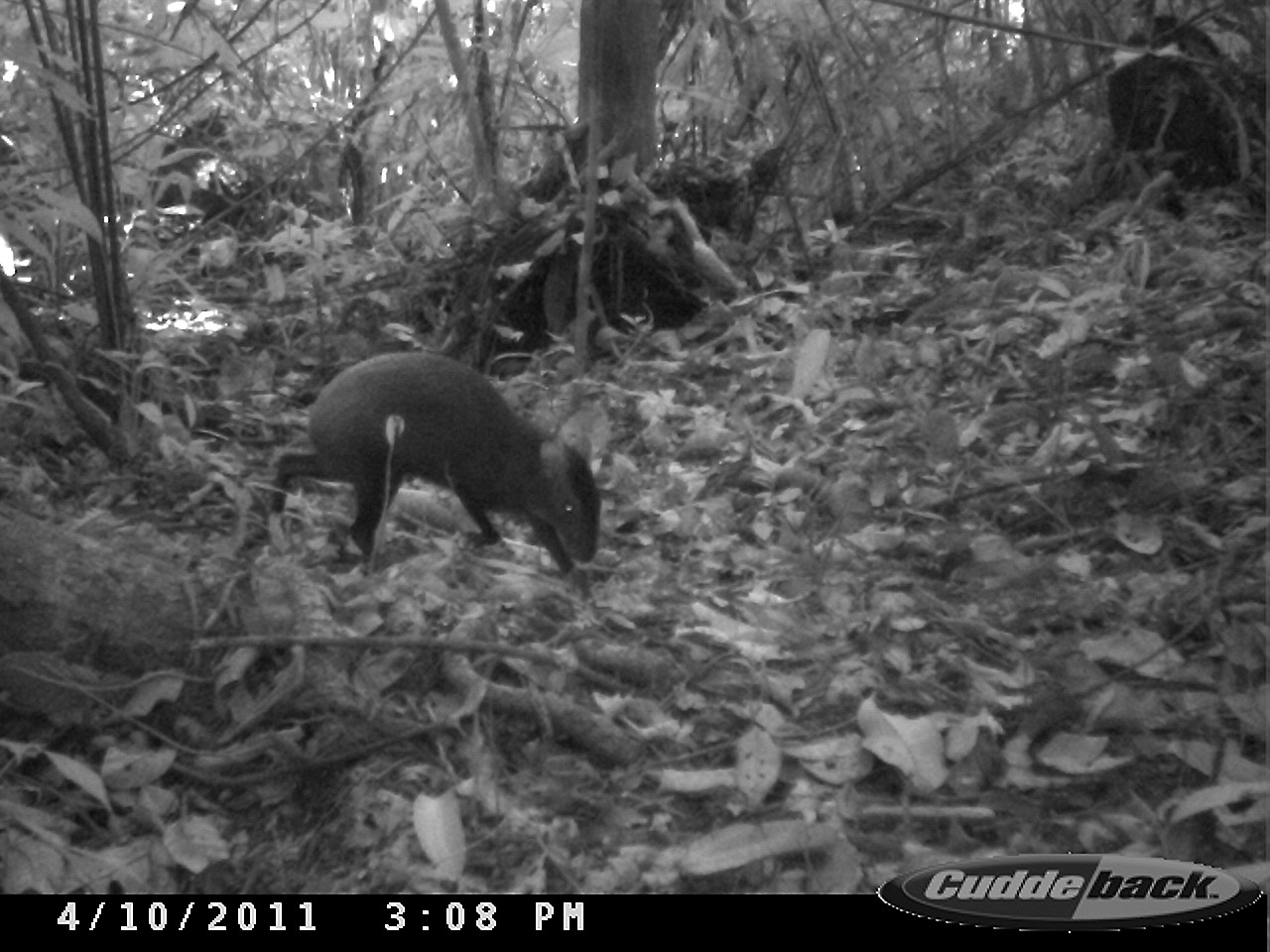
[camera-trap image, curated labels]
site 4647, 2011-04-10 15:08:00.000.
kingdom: Animalia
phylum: Chordata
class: Mammalia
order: Rodentia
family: Dasyproctidae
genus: Dasyprocta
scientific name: Dasyprocta leporina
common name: red-rumped agouti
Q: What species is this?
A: Dasyprocta leporina (red-rumped agouti).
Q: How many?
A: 1.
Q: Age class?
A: Adult.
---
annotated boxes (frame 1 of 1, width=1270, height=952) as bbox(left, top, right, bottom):
dasyprocta leporina: bbox(261, 347, 601, 577)